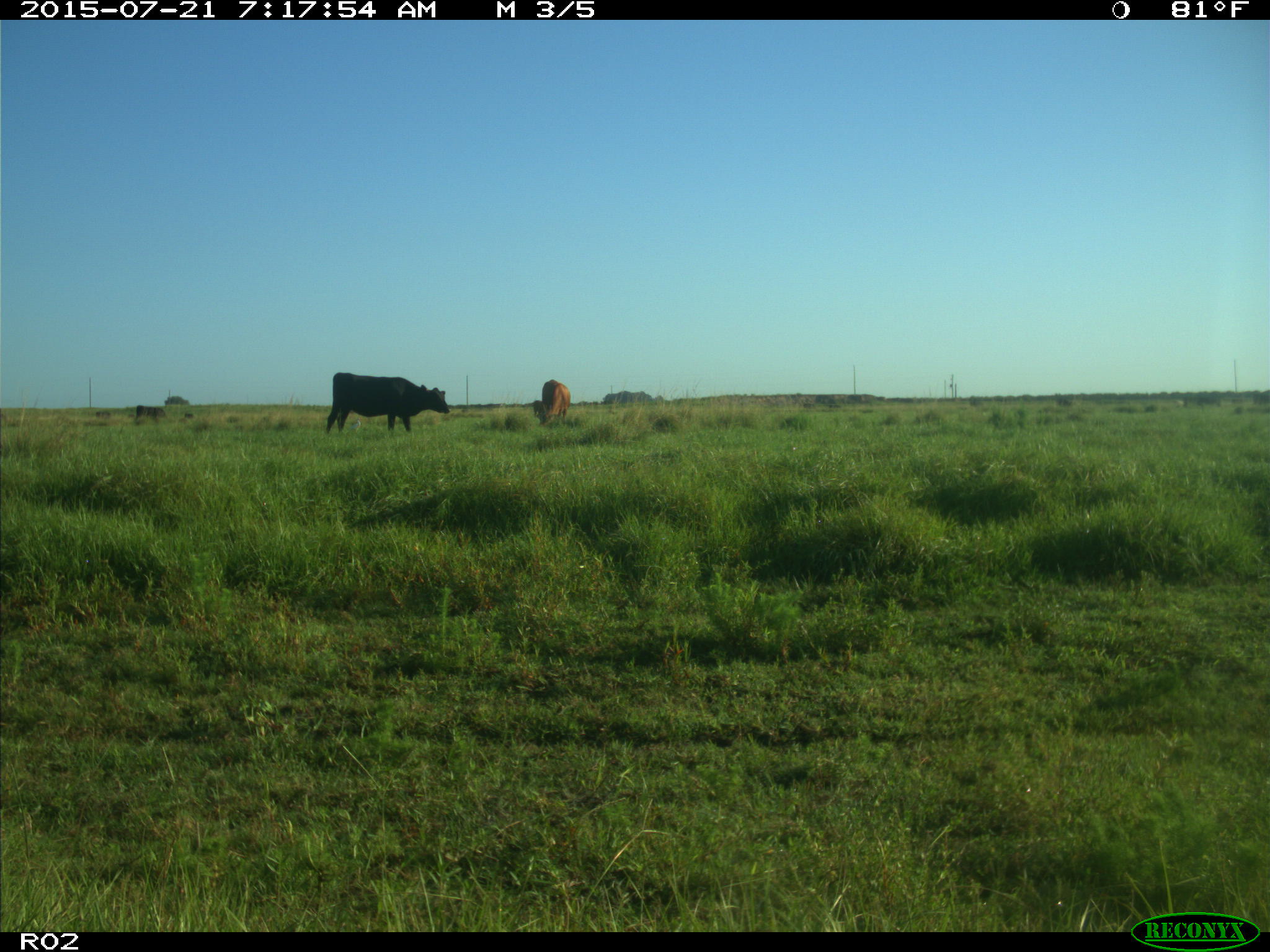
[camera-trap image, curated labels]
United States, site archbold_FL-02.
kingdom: Animalia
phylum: Chordata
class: Mammalia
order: Artiodactyla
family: Bovidae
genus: Bos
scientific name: Bos taurus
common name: domestic cow